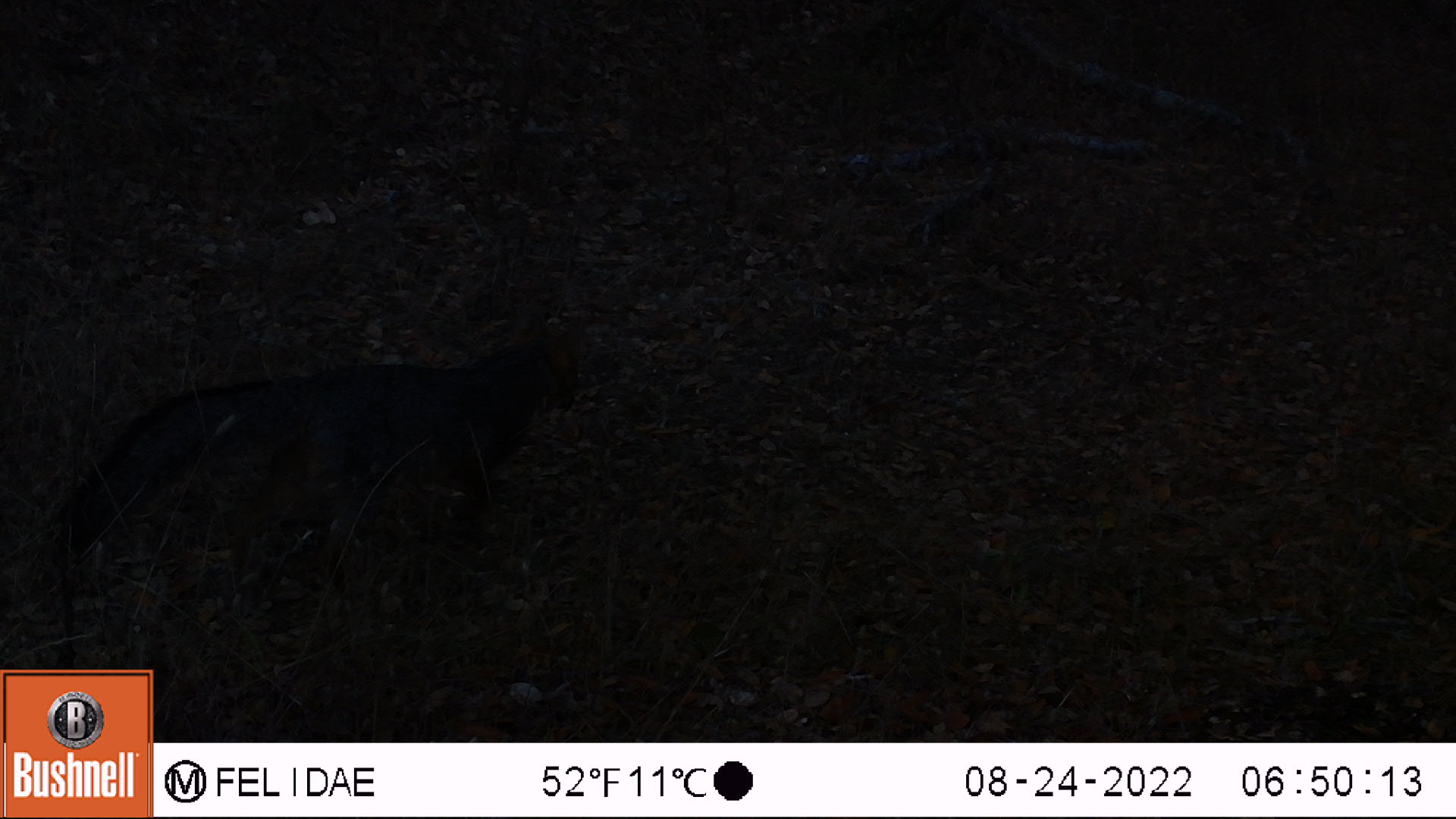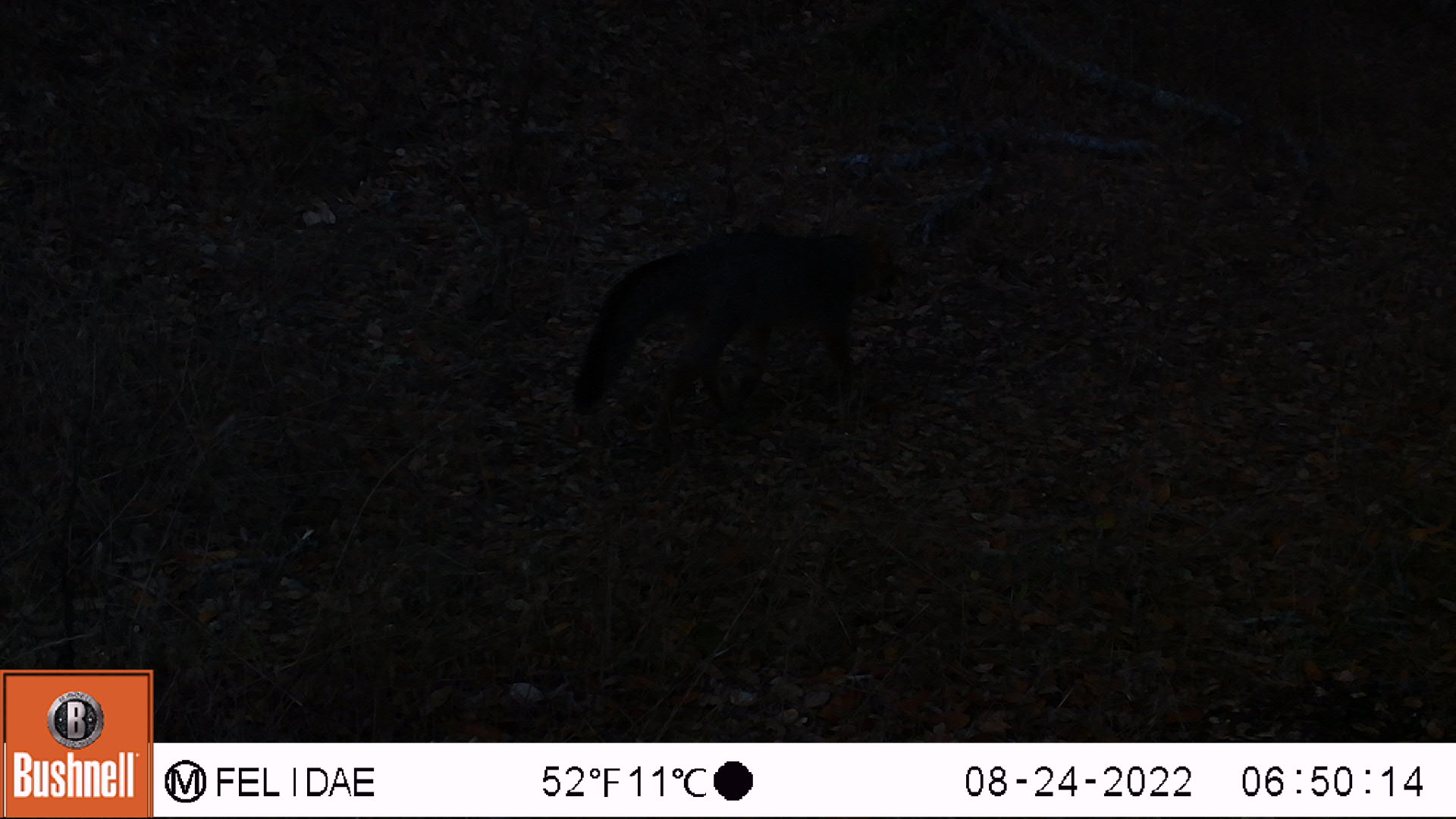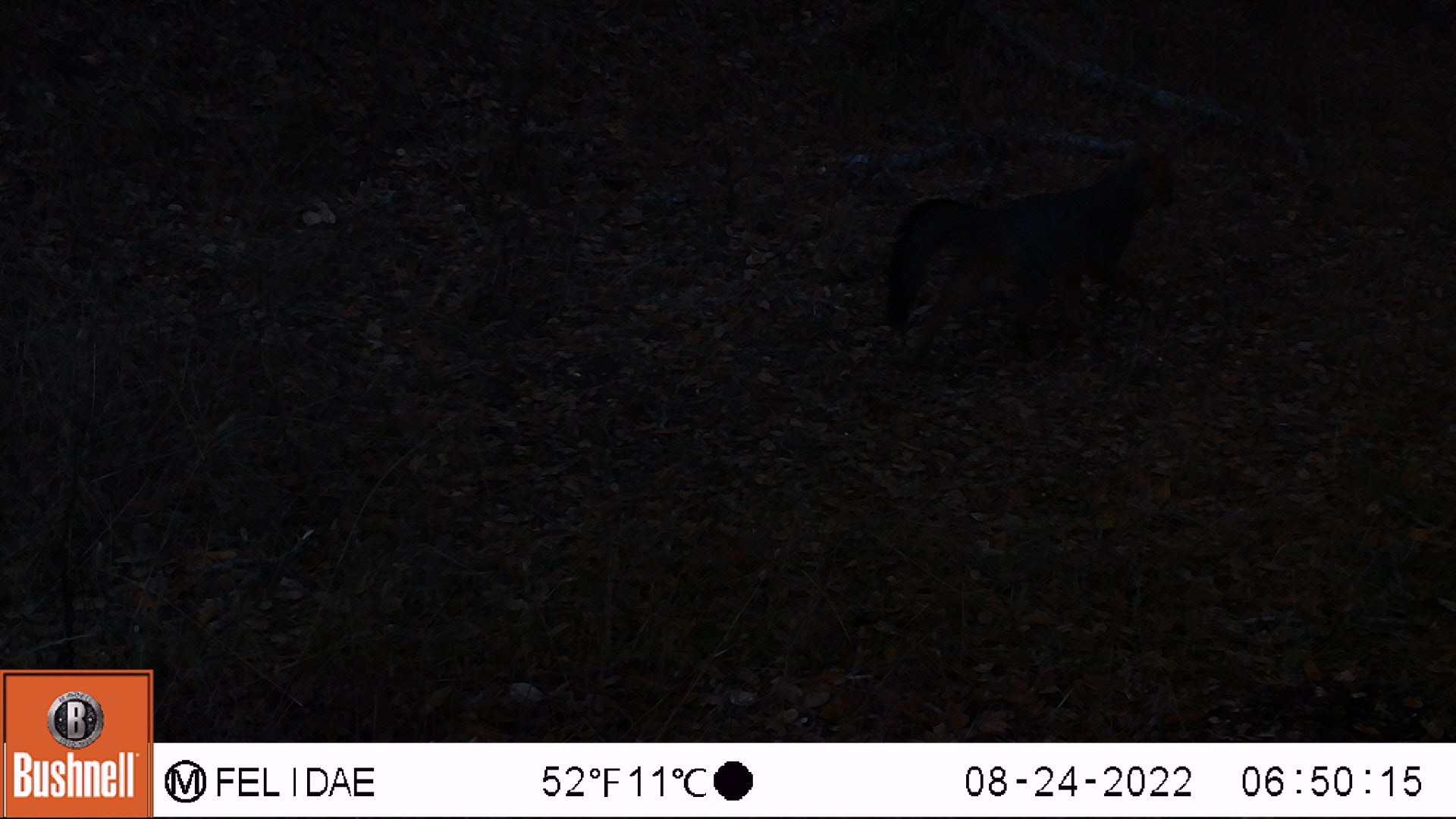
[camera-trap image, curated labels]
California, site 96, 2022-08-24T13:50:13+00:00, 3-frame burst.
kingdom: Animalia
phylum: Chordata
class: Mammalia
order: Carnivora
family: Canidae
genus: Urocyon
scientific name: Urocyon cinereoargenteus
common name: gray fox